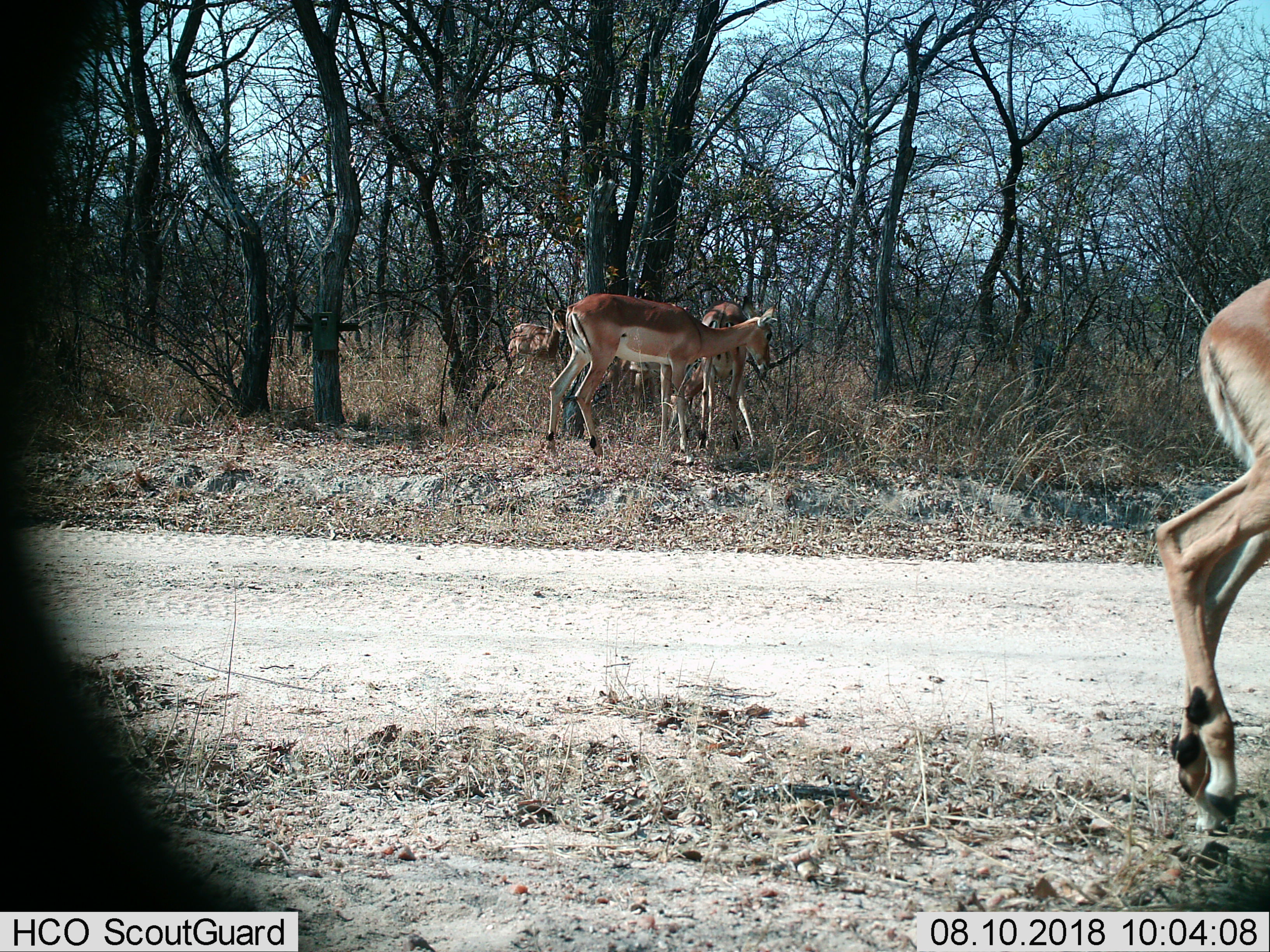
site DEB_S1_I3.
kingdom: Animalia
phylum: Chordata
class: Mammalia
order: Artiodactyla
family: Bovidae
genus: Aepyceros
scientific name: Aepyceros melampus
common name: impala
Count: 4.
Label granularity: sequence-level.